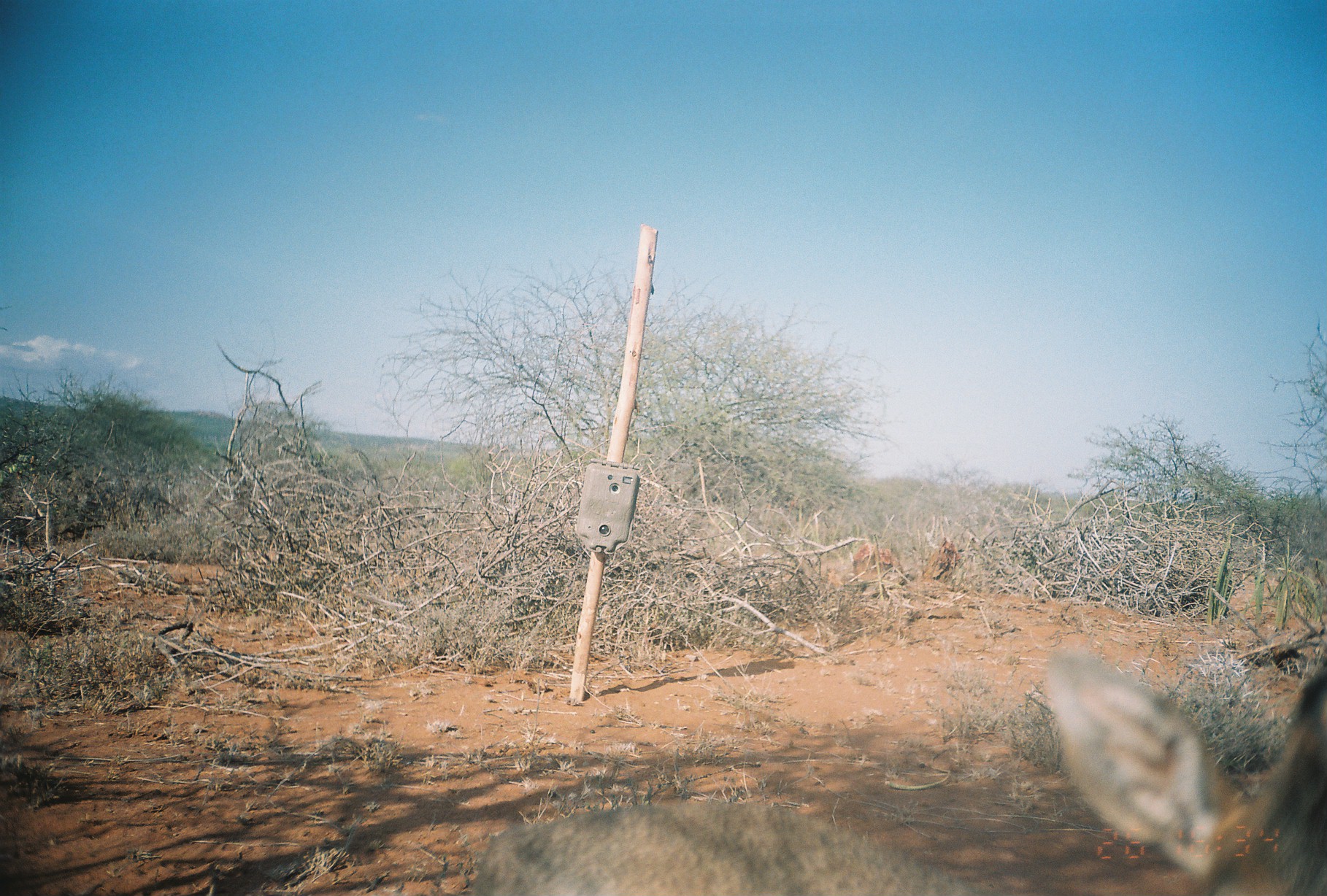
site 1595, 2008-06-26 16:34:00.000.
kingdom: Animalia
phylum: Chordata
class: Mammalia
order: Artiodactyla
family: Bovidae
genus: Madoqua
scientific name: Madoqua guentheri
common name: günther's dik-dik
Madoqua guentheri (günther's dik-dik), count 1.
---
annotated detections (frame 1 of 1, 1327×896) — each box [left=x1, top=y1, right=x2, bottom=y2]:
madoqua guentheri: [left=1036, top=639, right=1327, bottom=894]